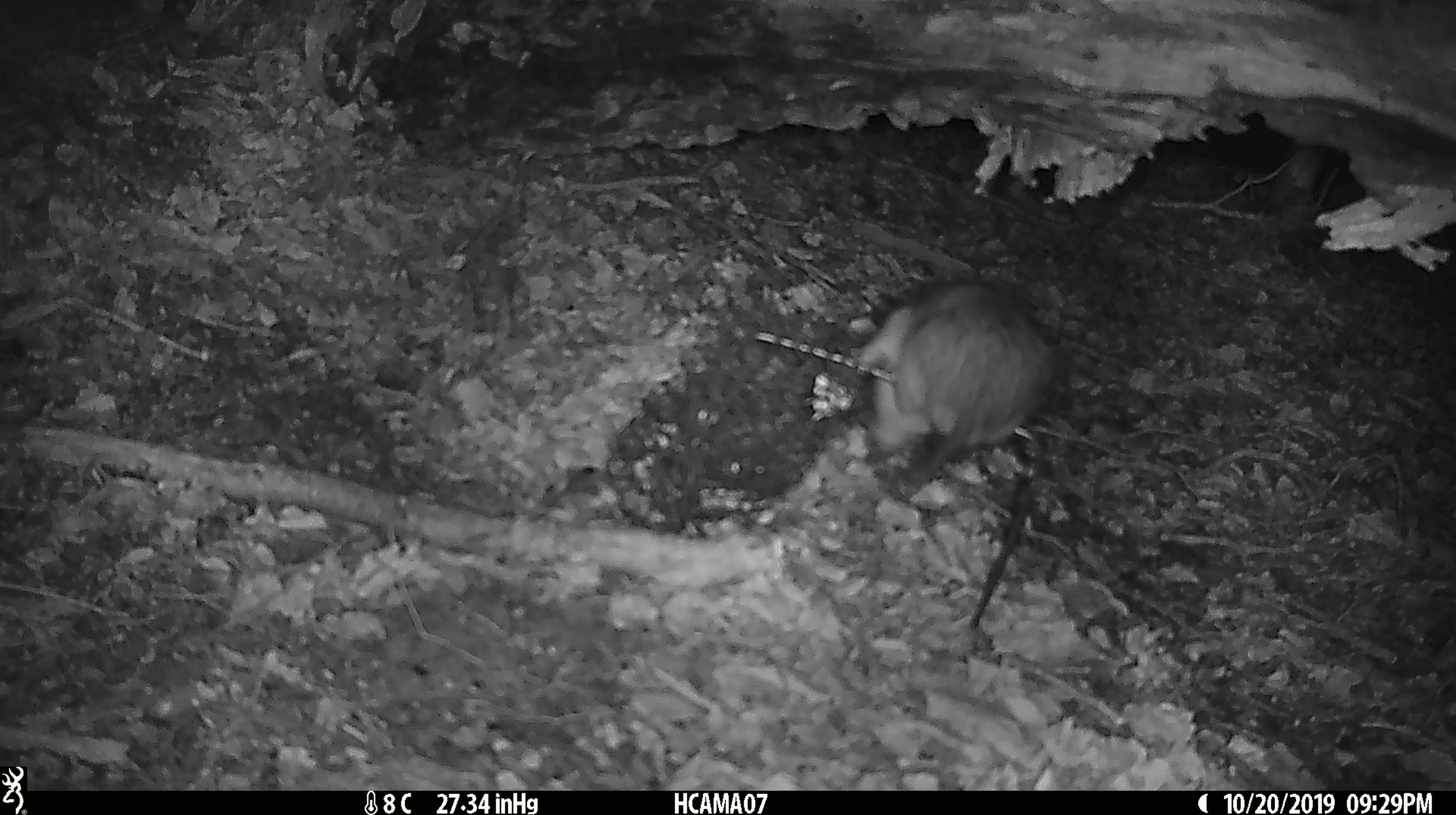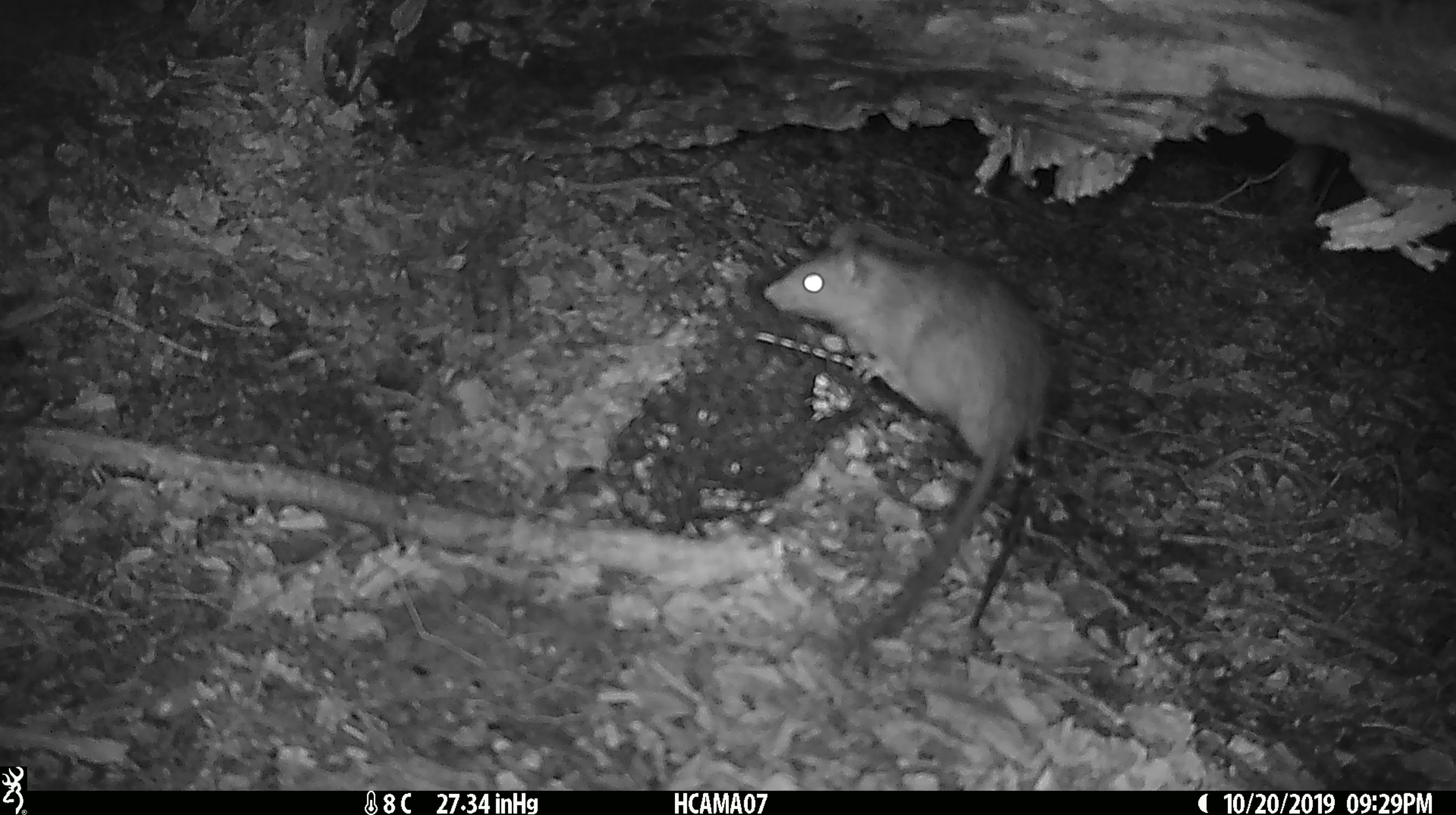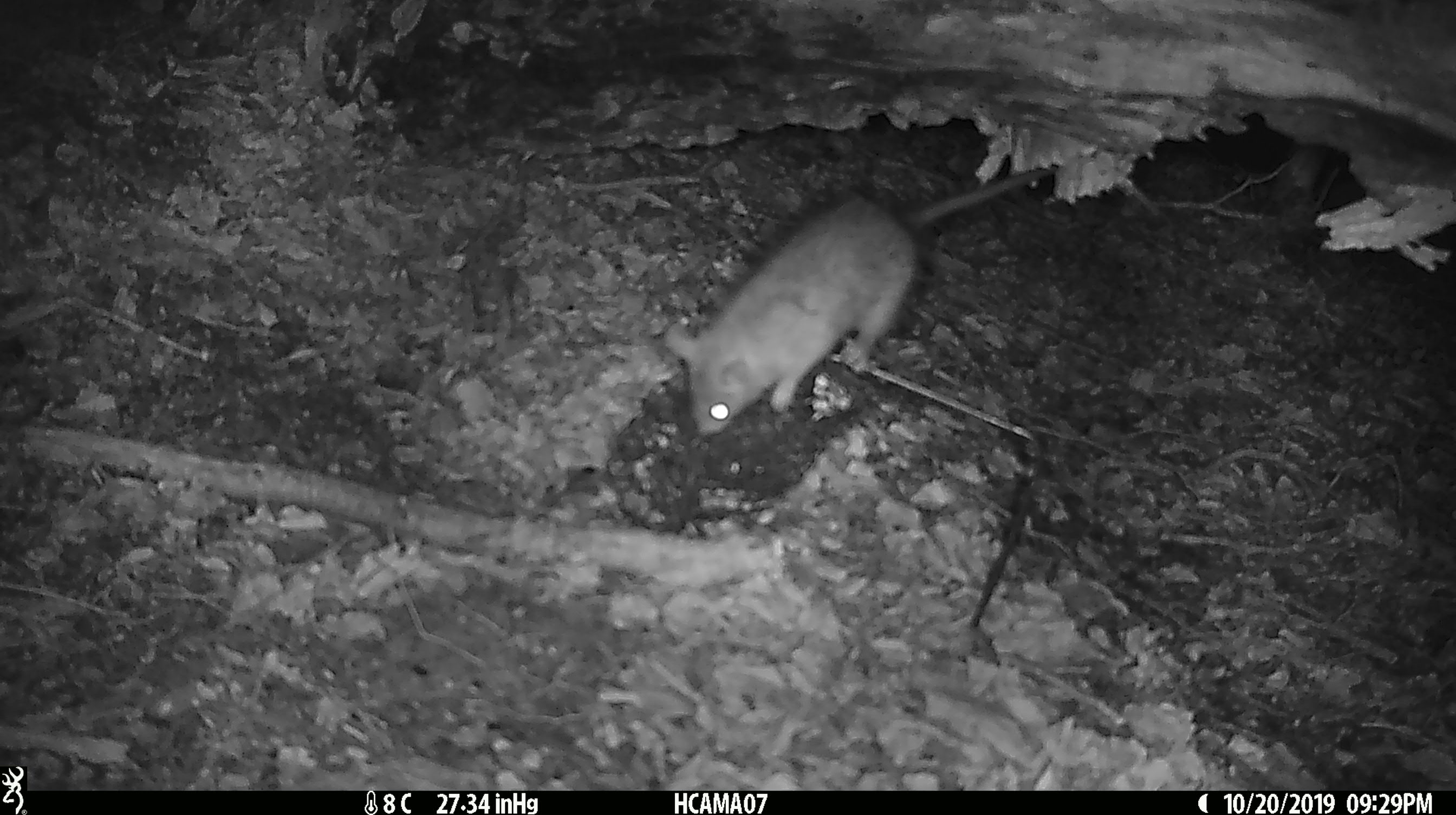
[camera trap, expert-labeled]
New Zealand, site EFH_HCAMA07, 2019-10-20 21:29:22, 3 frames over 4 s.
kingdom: Animalia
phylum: Chordata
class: Mammalia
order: Rodentia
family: Muridae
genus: Rattus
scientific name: Rattus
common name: rat